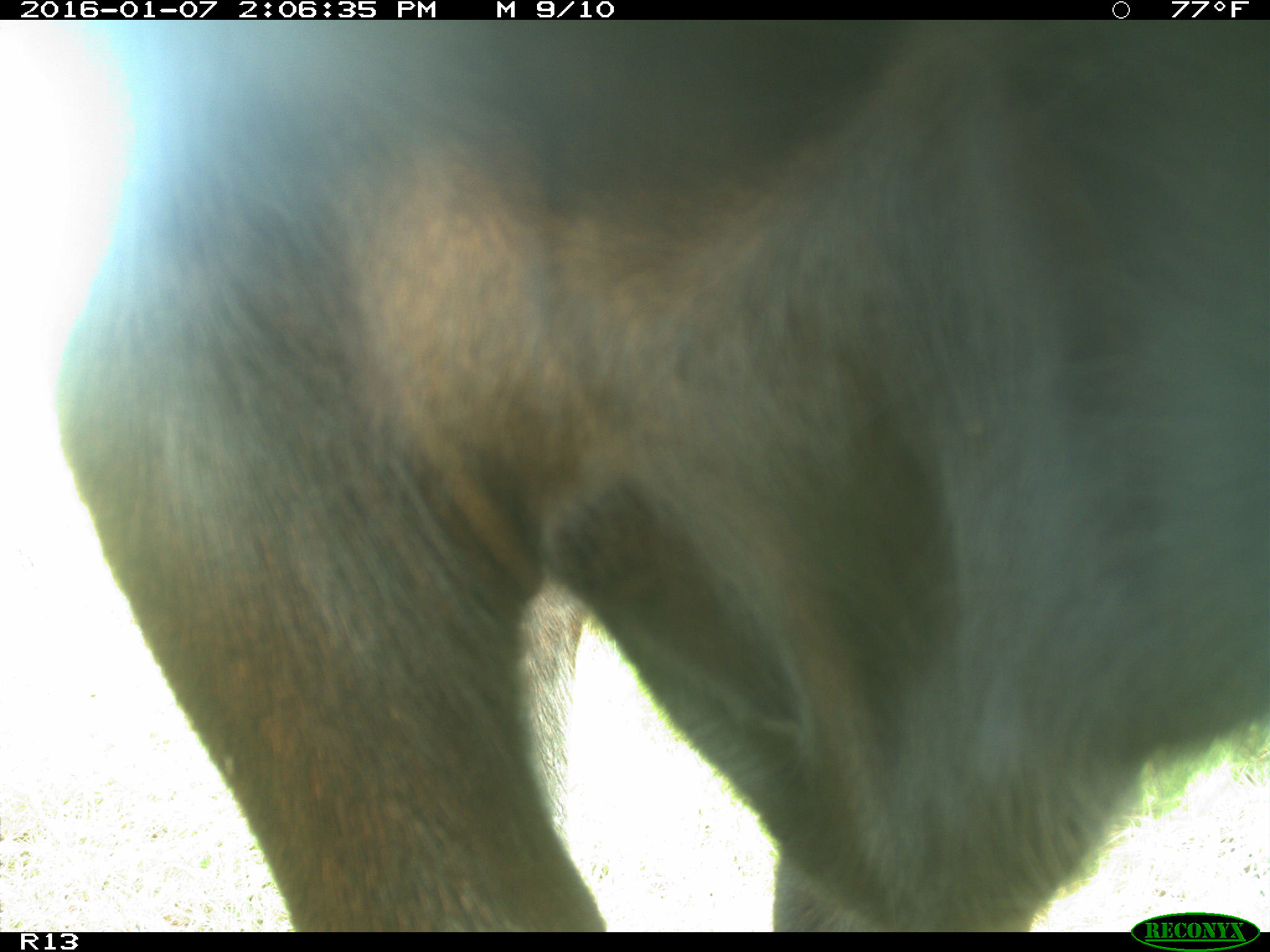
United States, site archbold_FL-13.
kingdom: Animalia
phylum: Chordata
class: Mammalia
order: Artiodactyla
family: Bovidae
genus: Bos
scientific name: Bos taurus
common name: domestic cow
Bos taurus (domestic cow).